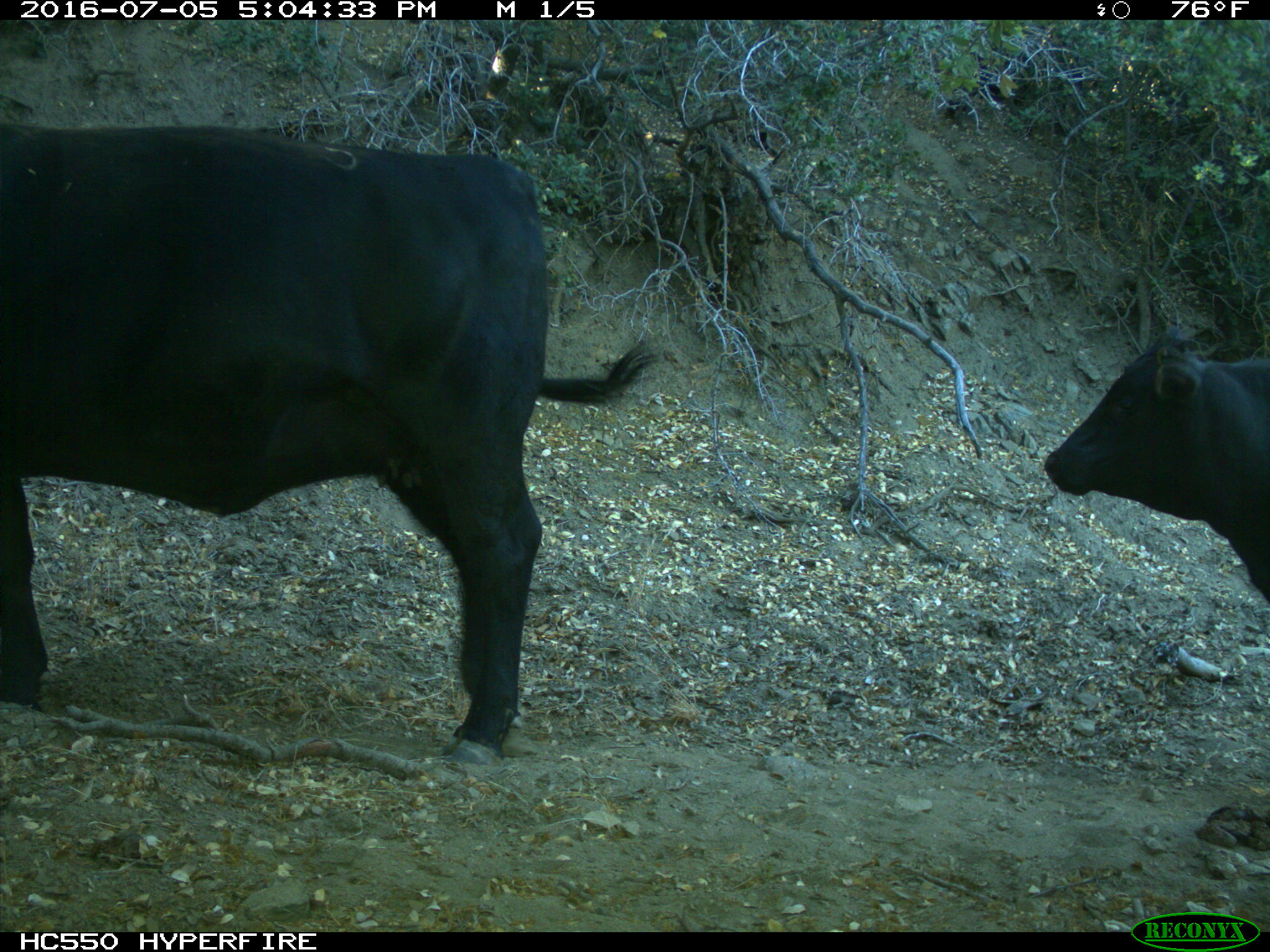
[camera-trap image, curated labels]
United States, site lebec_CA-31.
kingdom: Animalia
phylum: Chordata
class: Mammalia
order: Artiodactyla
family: Bovidae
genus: Bos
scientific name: Bos taurus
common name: domestic cow